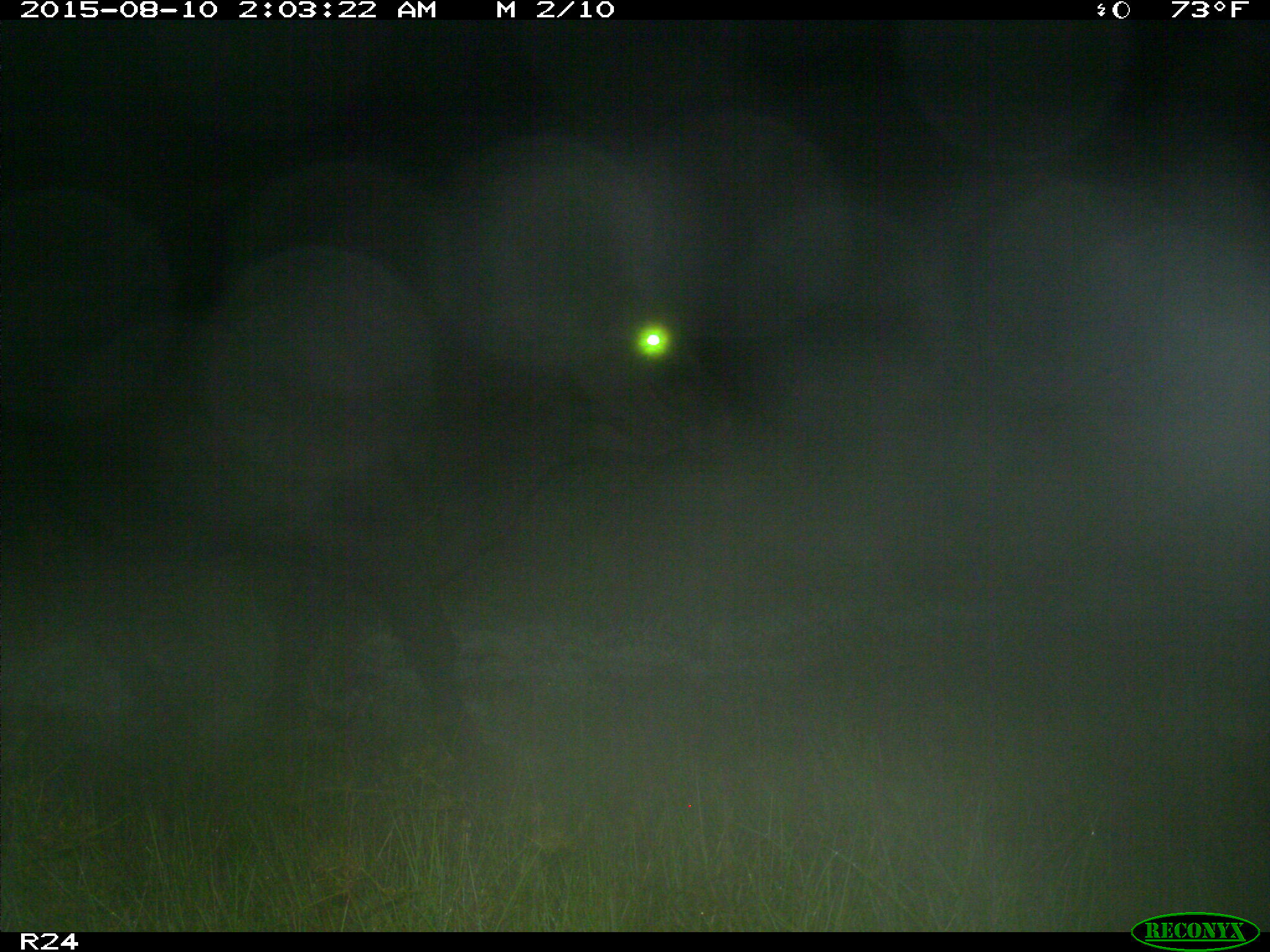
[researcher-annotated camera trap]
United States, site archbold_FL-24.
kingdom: Animalia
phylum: Chordata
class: Mammalia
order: Artiodactyla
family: Bovidae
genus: Bos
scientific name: Bos taurus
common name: domestic cow